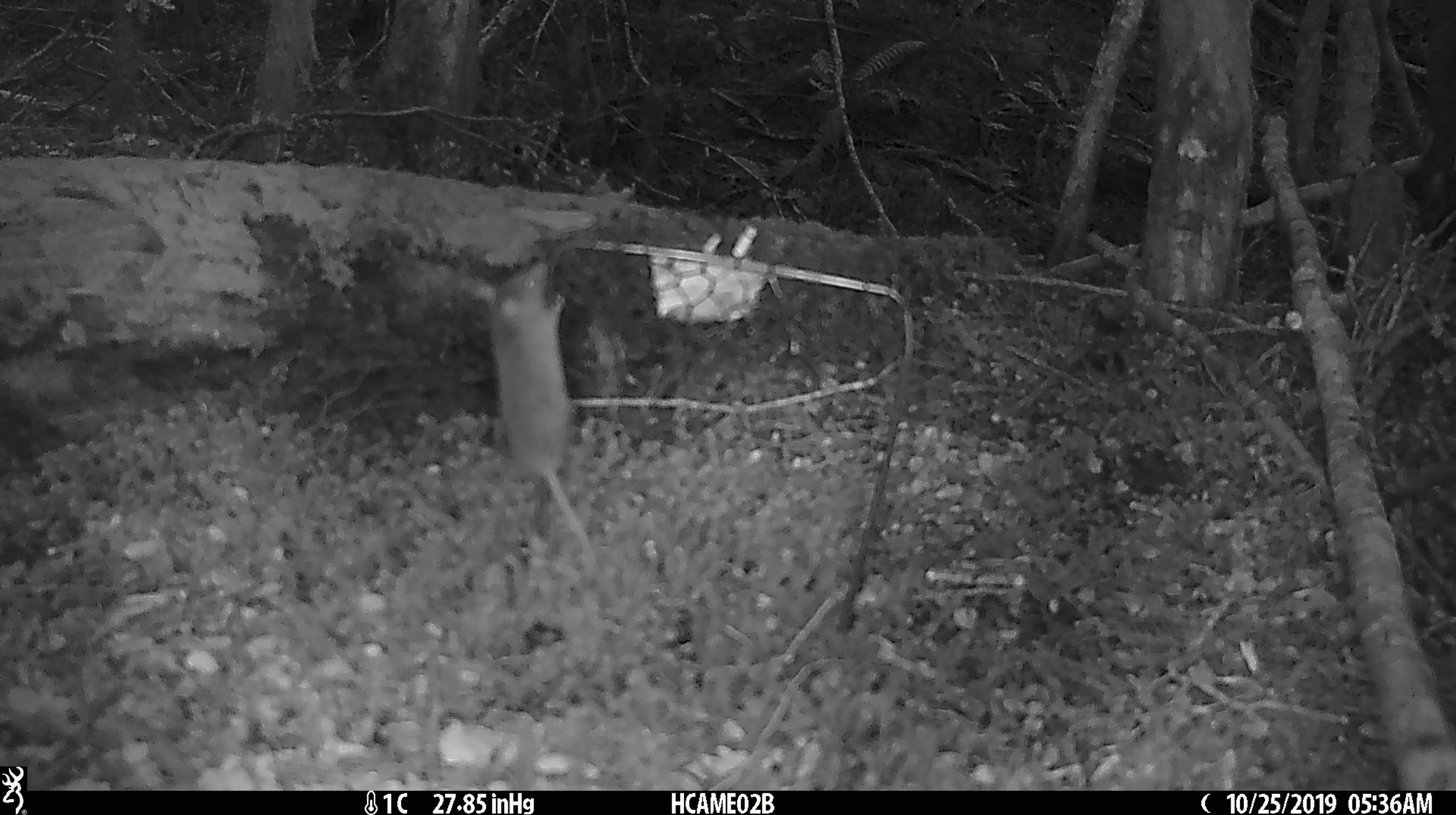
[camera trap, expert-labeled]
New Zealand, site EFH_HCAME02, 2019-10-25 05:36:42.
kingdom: Animalia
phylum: Chordata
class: Mammalia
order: Rodentia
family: Muridae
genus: Mus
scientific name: Mus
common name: mouse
Mouse (Mus).